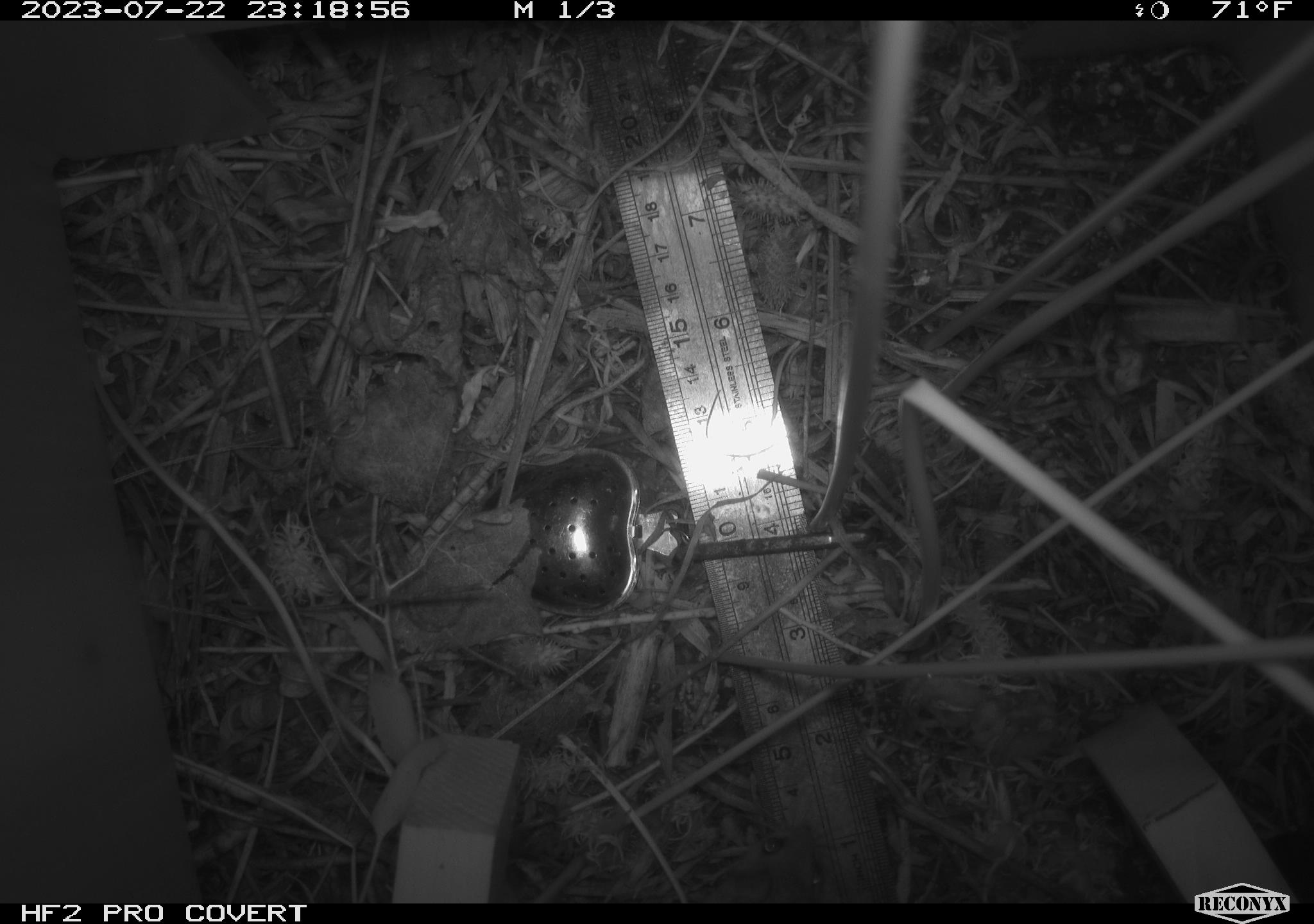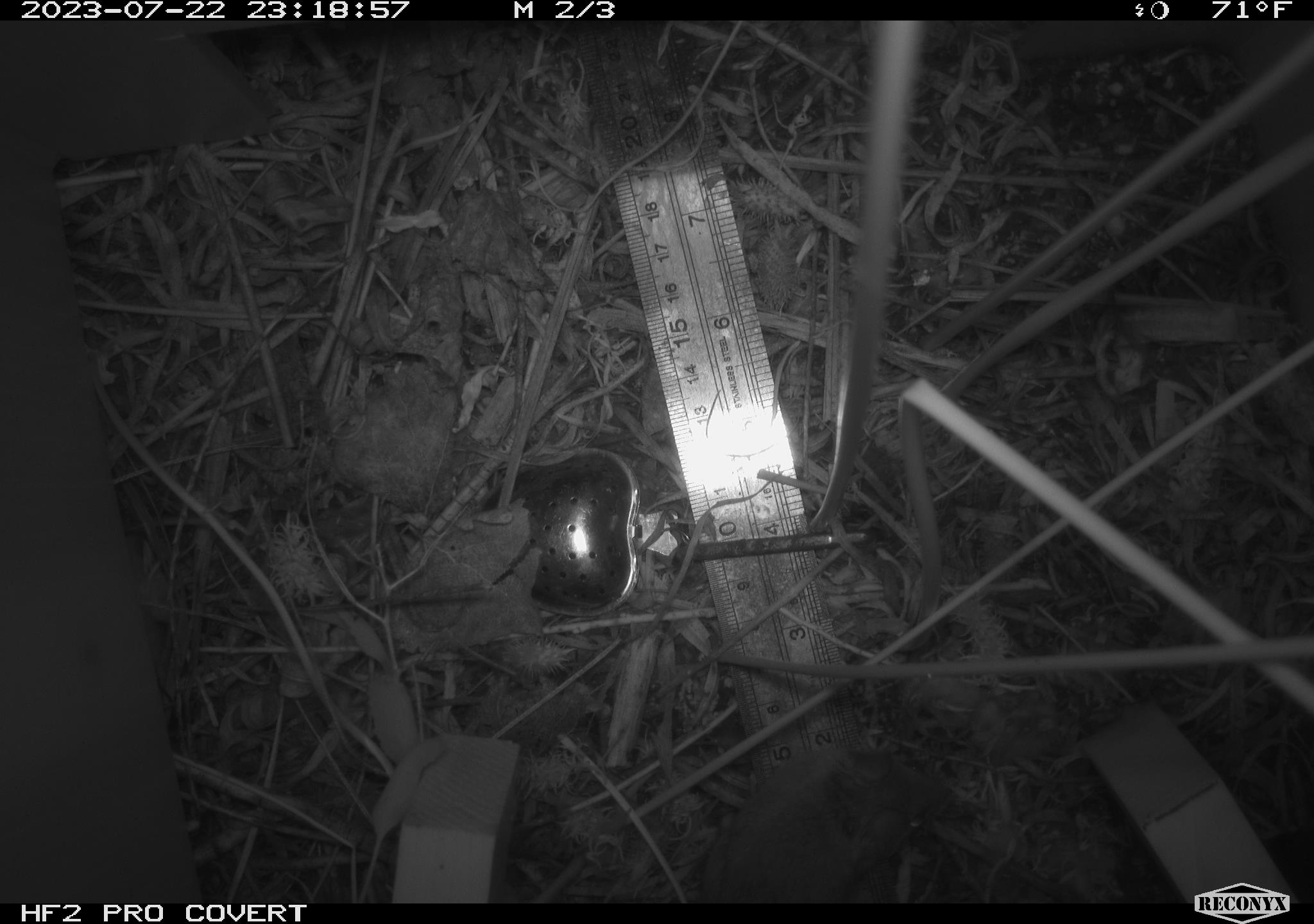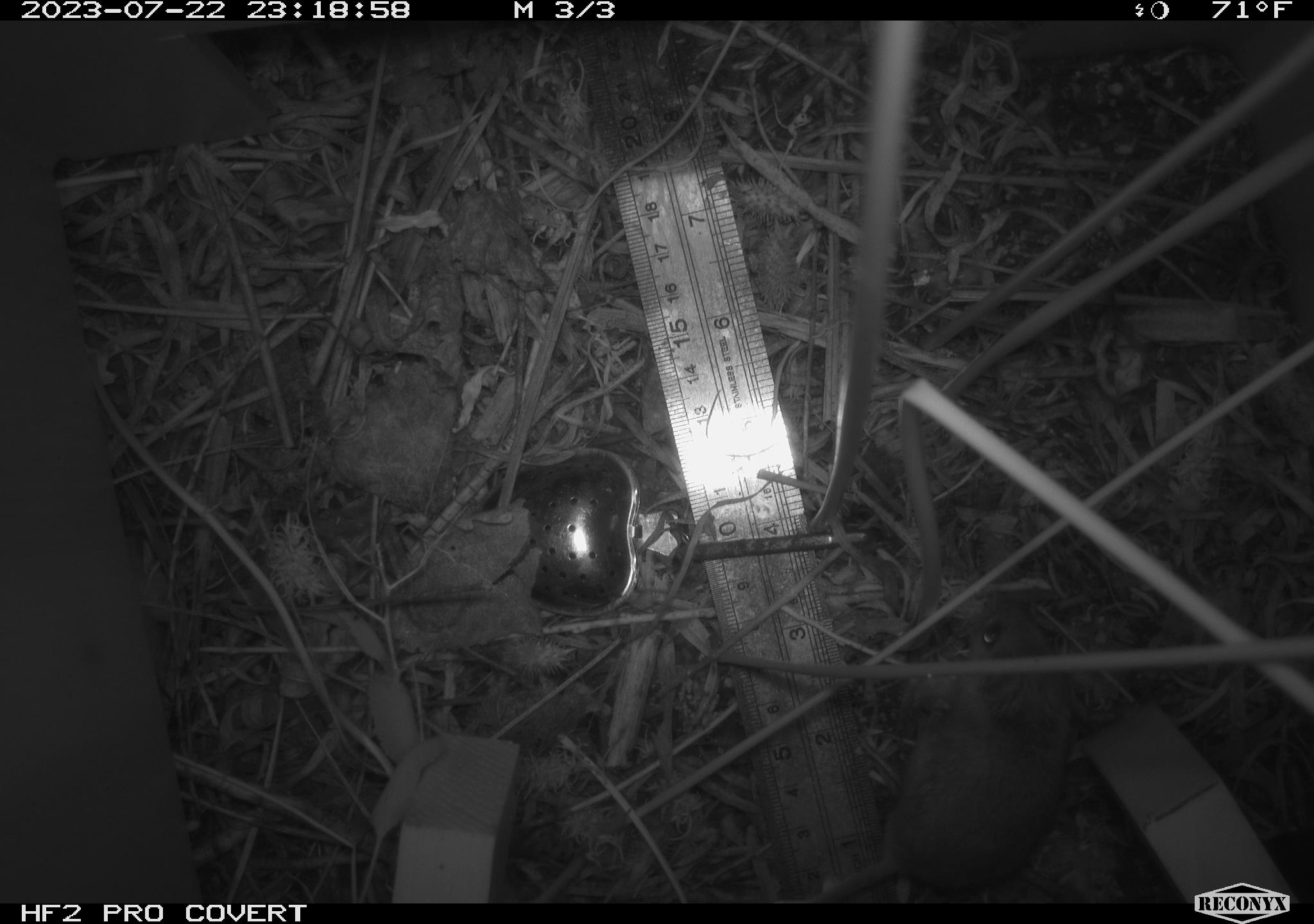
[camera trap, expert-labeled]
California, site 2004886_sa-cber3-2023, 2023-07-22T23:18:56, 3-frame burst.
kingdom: Animalia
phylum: Chordata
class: Mammalia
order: Rodentia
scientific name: Rodentia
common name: mouse species